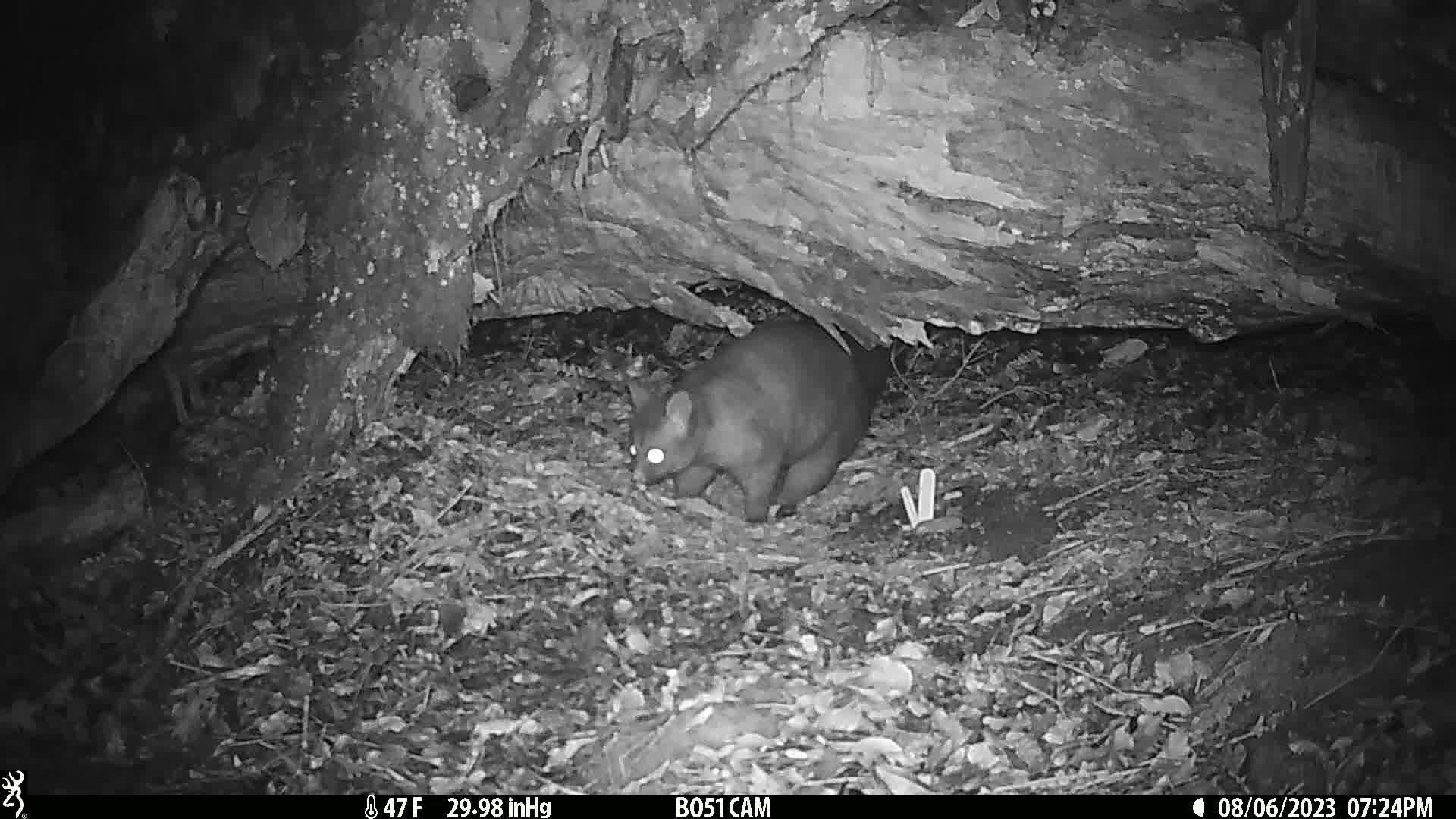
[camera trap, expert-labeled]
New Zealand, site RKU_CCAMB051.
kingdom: Animalia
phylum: Chordata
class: Mammalia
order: Diprotodontia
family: Phalangeridae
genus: Trichosurus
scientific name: Trichosurus vulpecula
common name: common brushtail possum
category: possum